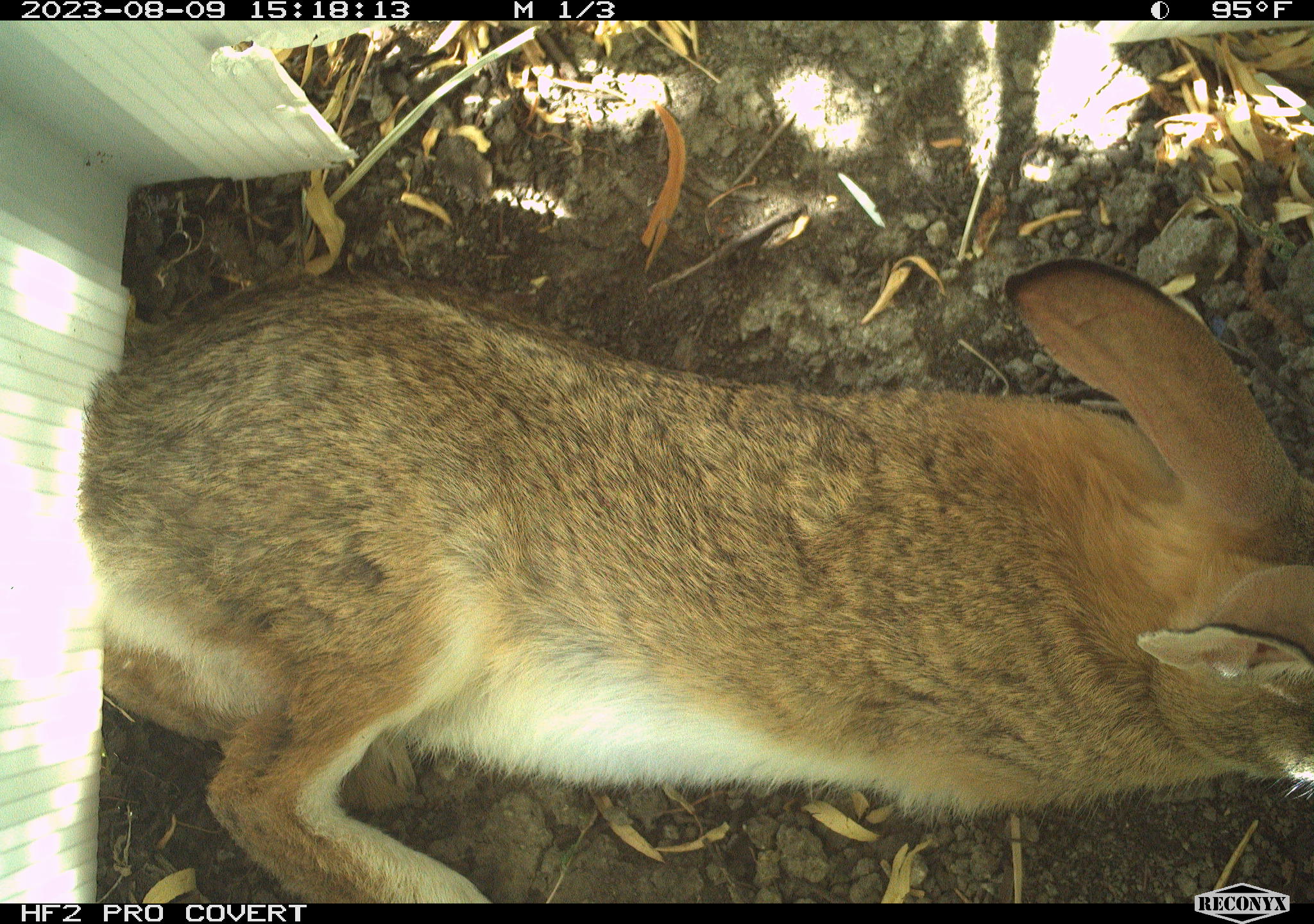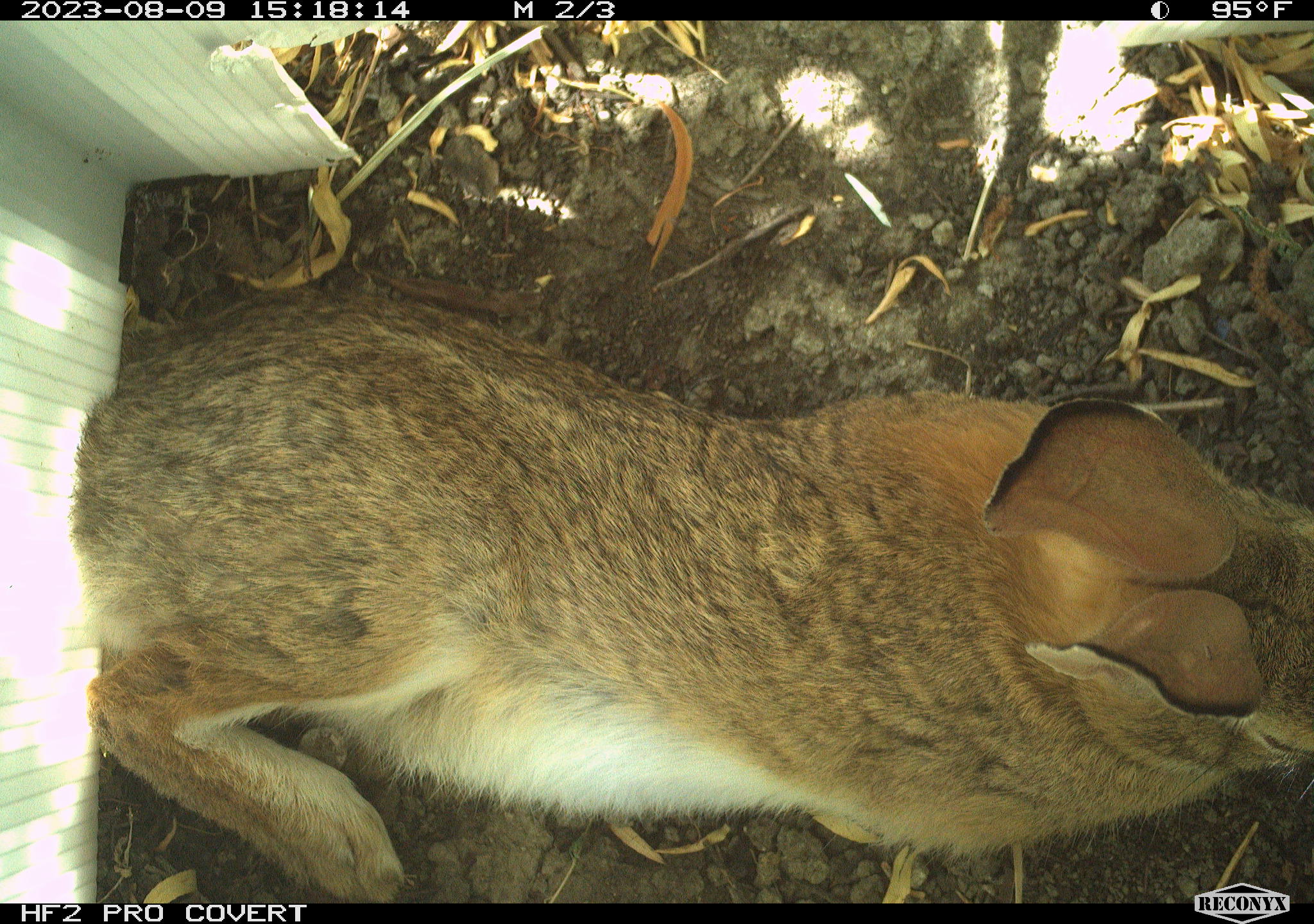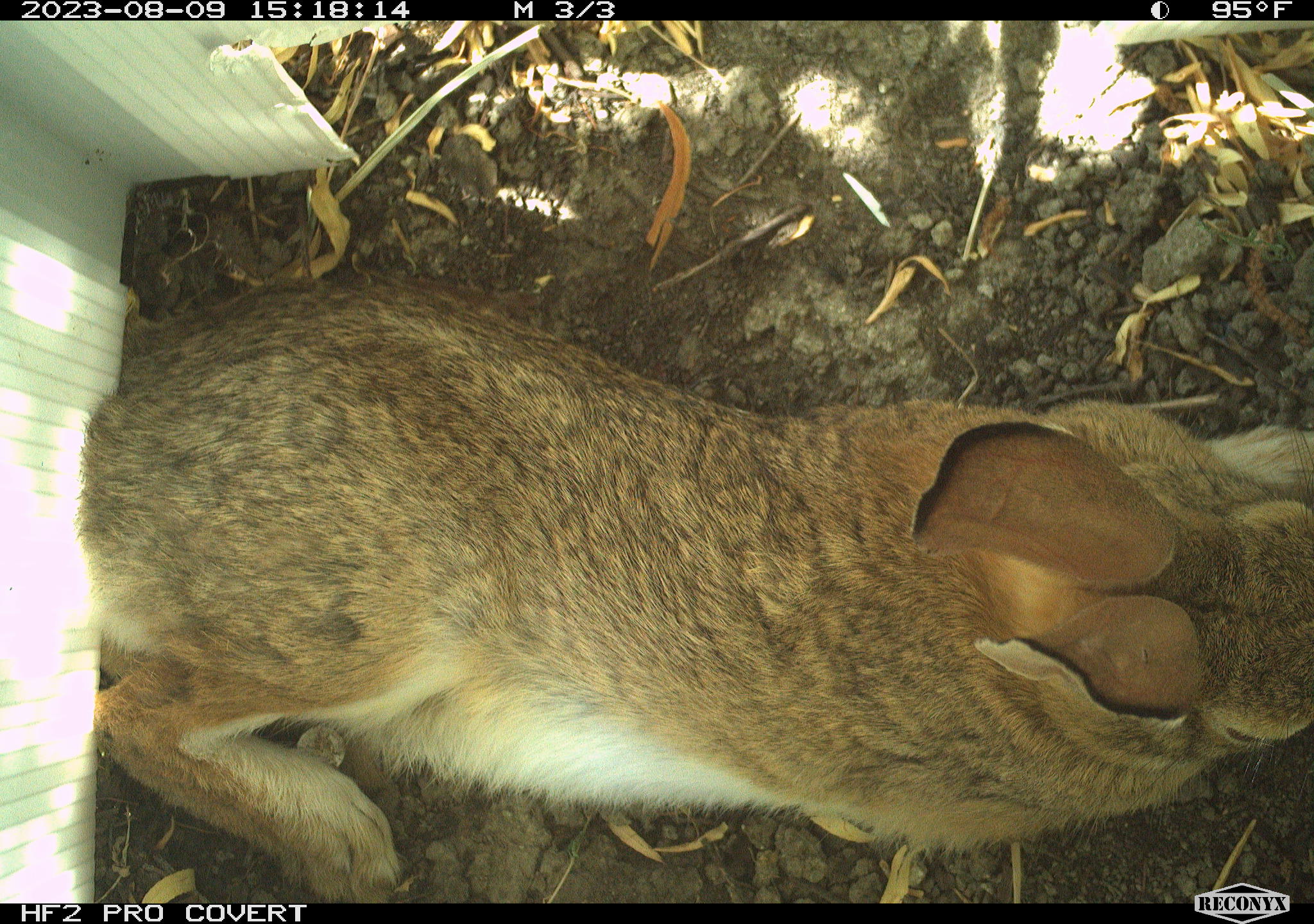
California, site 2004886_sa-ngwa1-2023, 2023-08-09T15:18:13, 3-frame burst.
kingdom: Animalia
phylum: Chordata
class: Mammalia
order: Lagomorpha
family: Leporidae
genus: Sylvilagus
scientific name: Sylvilagus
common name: cottontail rabbits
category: sylvilagus species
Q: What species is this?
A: Sylvilagus species (cottontail rabbits) (Sylvilagus).